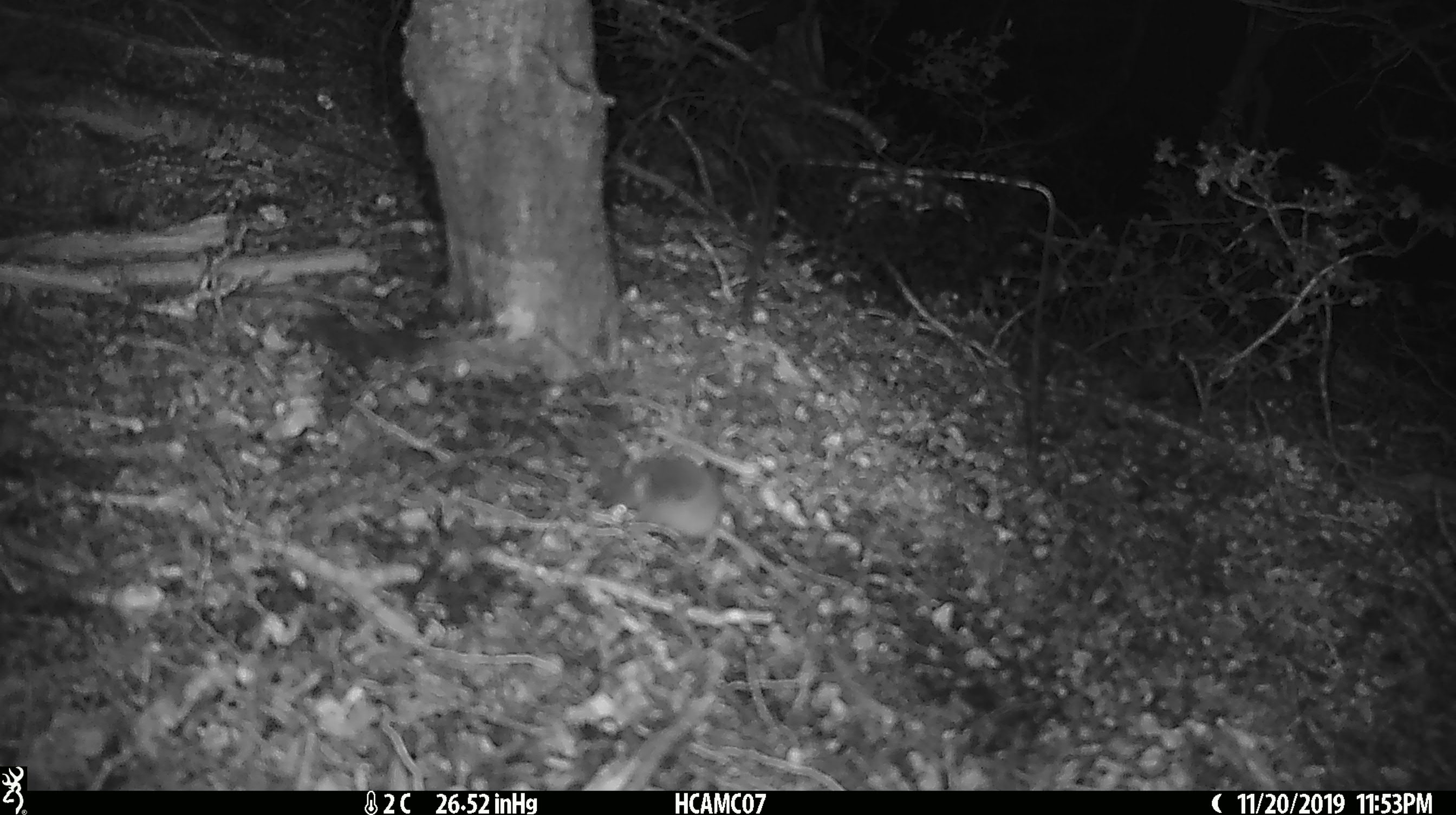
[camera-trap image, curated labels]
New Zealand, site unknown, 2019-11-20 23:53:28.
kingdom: Animalia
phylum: Chordata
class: Mammalia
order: Rodentia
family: Muridae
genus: Mus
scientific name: Mus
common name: mouse